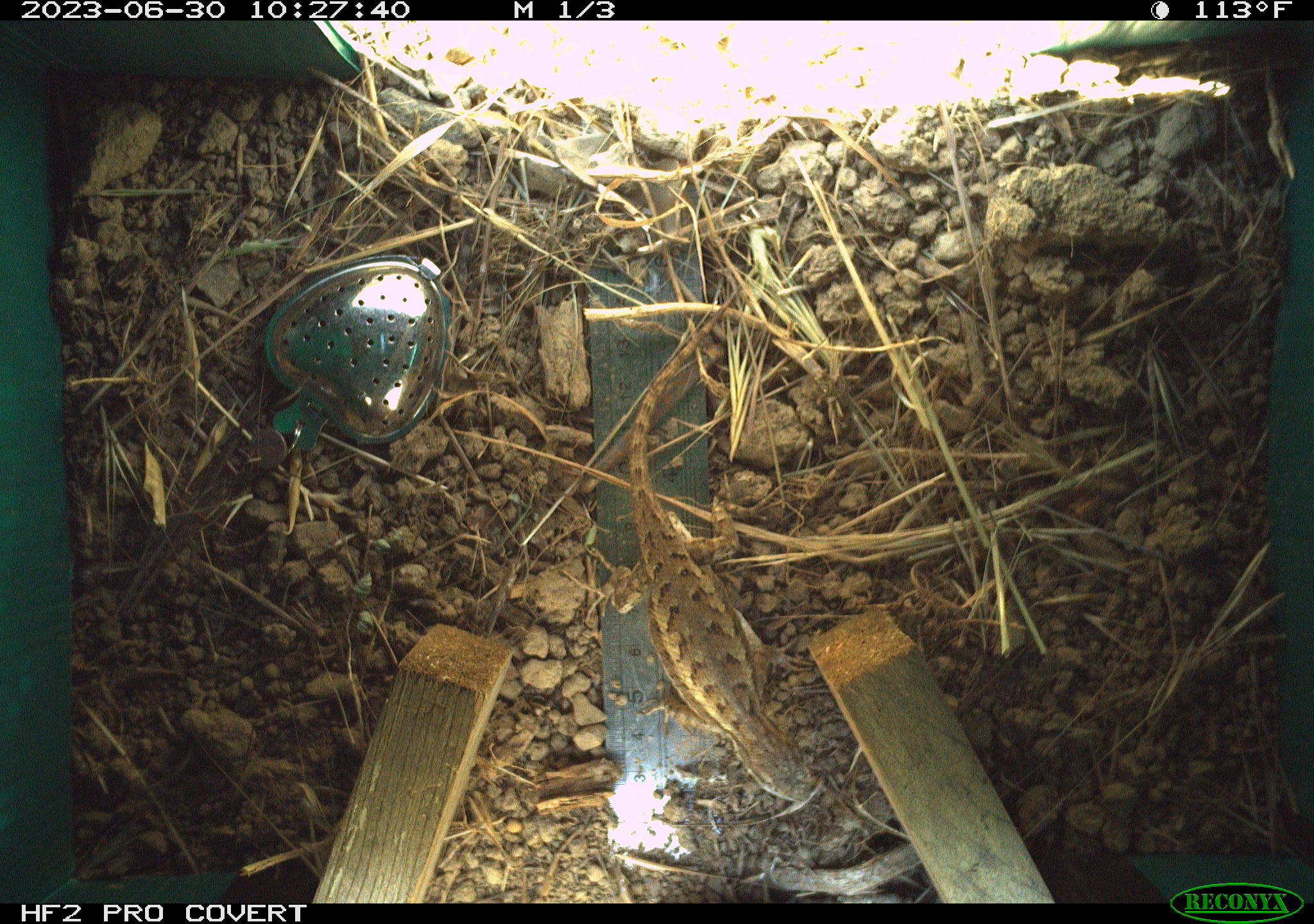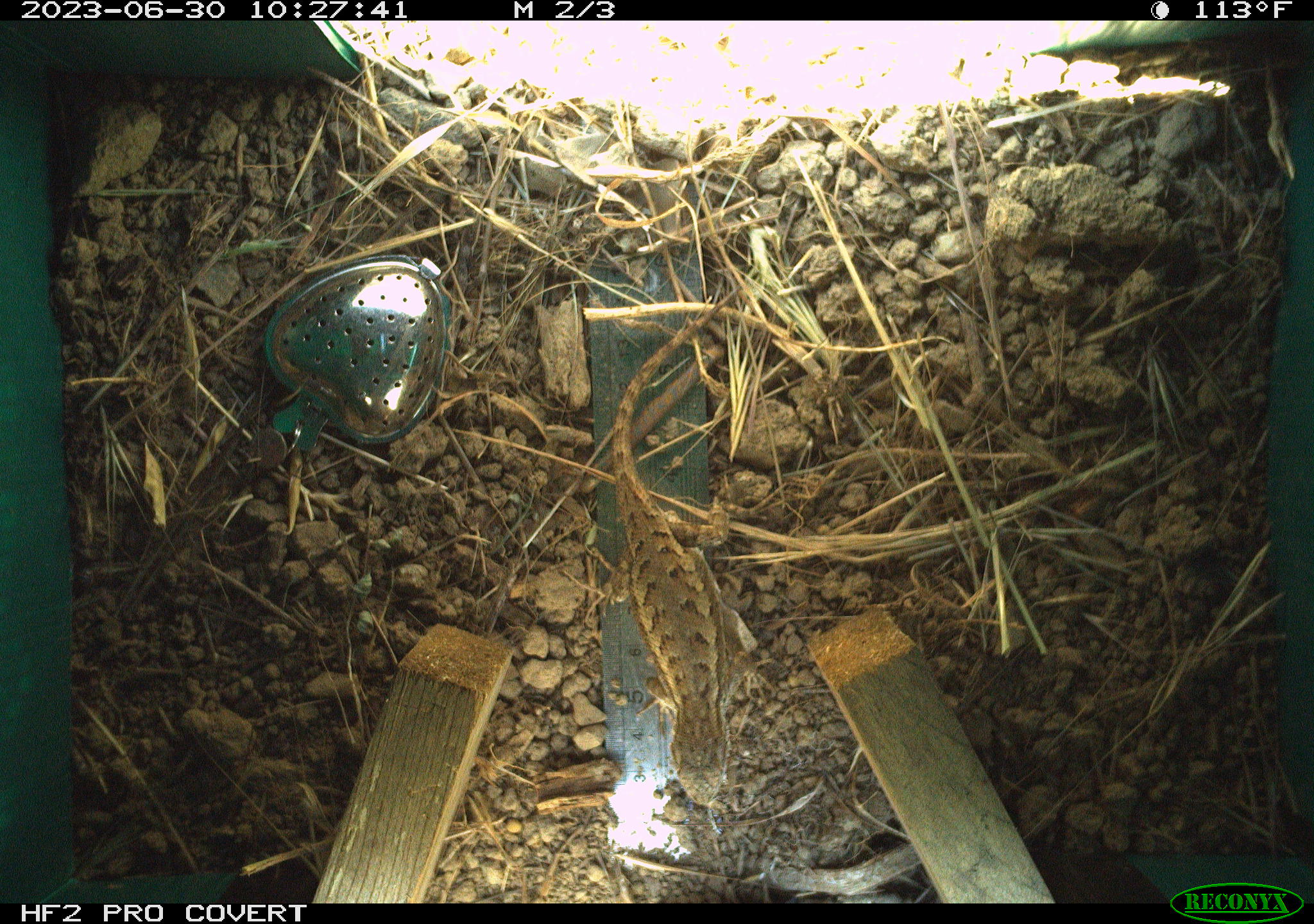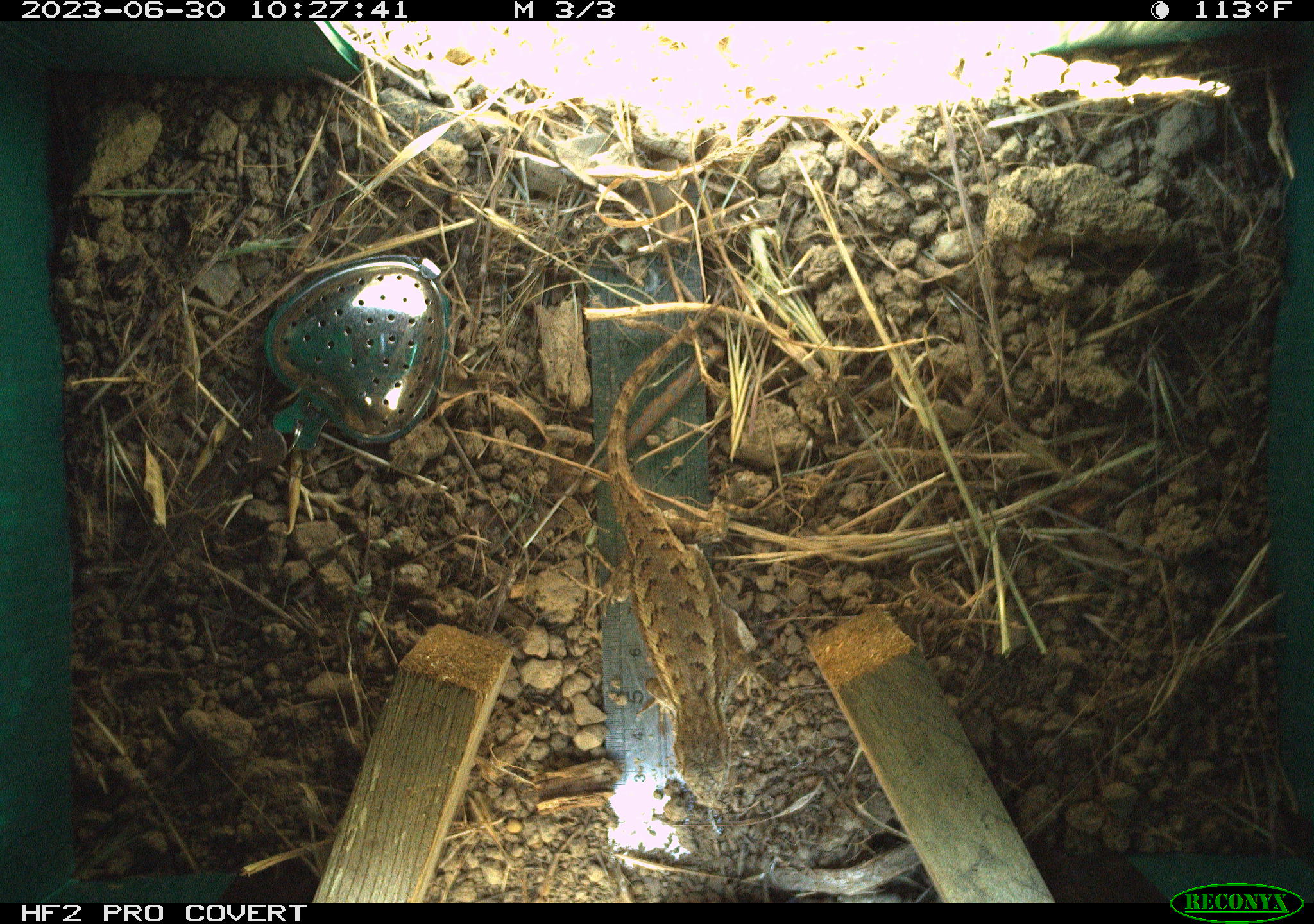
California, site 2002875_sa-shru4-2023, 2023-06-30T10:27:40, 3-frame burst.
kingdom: Animalia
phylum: Chordata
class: Reptilia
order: Squamata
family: Phrynosomatidae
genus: Sceloporus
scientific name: Sceloporus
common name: spiny lizards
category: sceloporus species